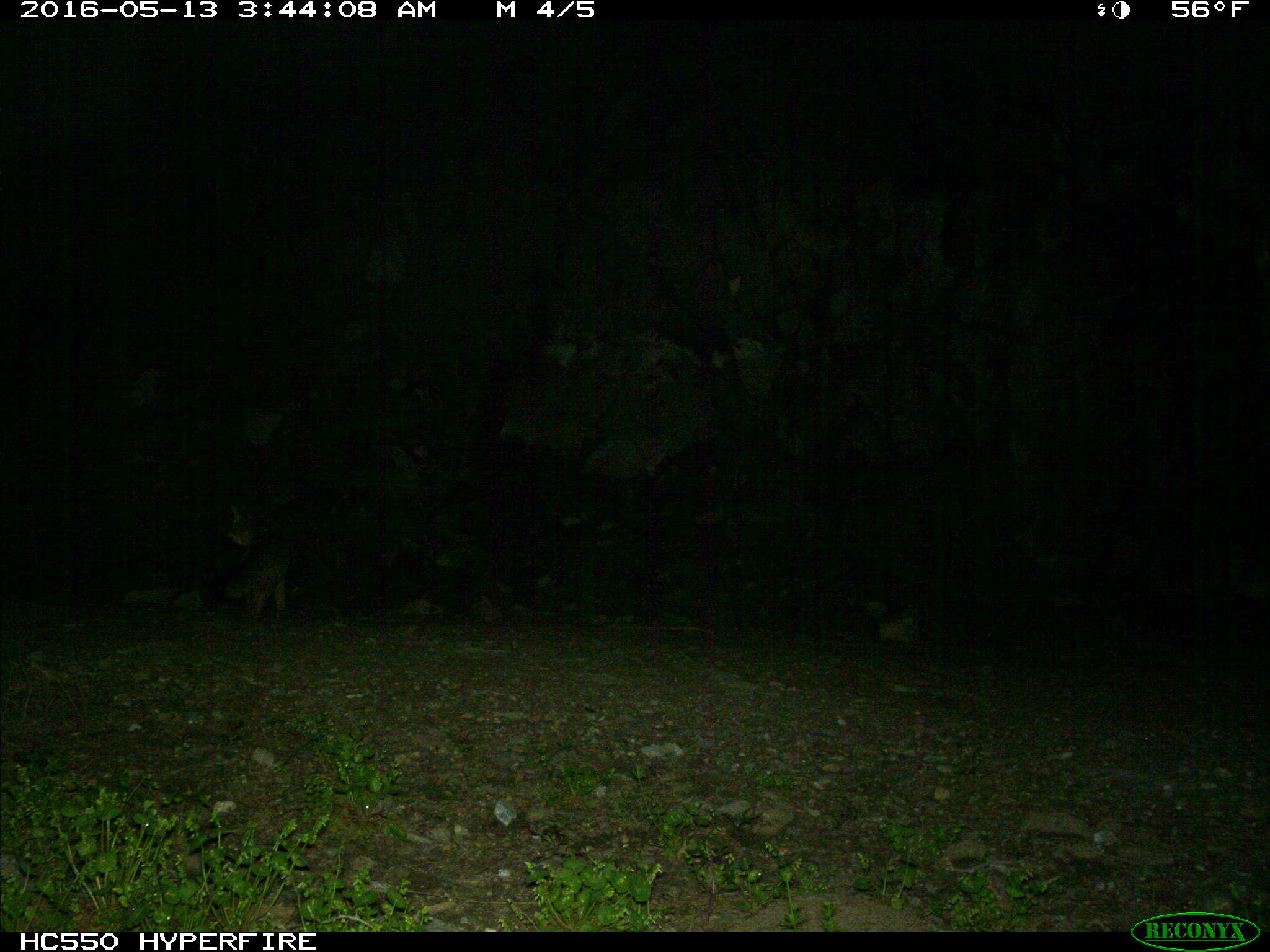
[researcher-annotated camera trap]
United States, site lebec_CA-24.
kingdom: Animalia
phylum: Chordata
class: Mammalia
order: Carnivora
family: Canidae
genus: Urocyon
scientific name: Urocyon cinereoargenteus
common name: gray fox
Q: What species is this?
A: Urocyon cinereoargenteus (gray fox).